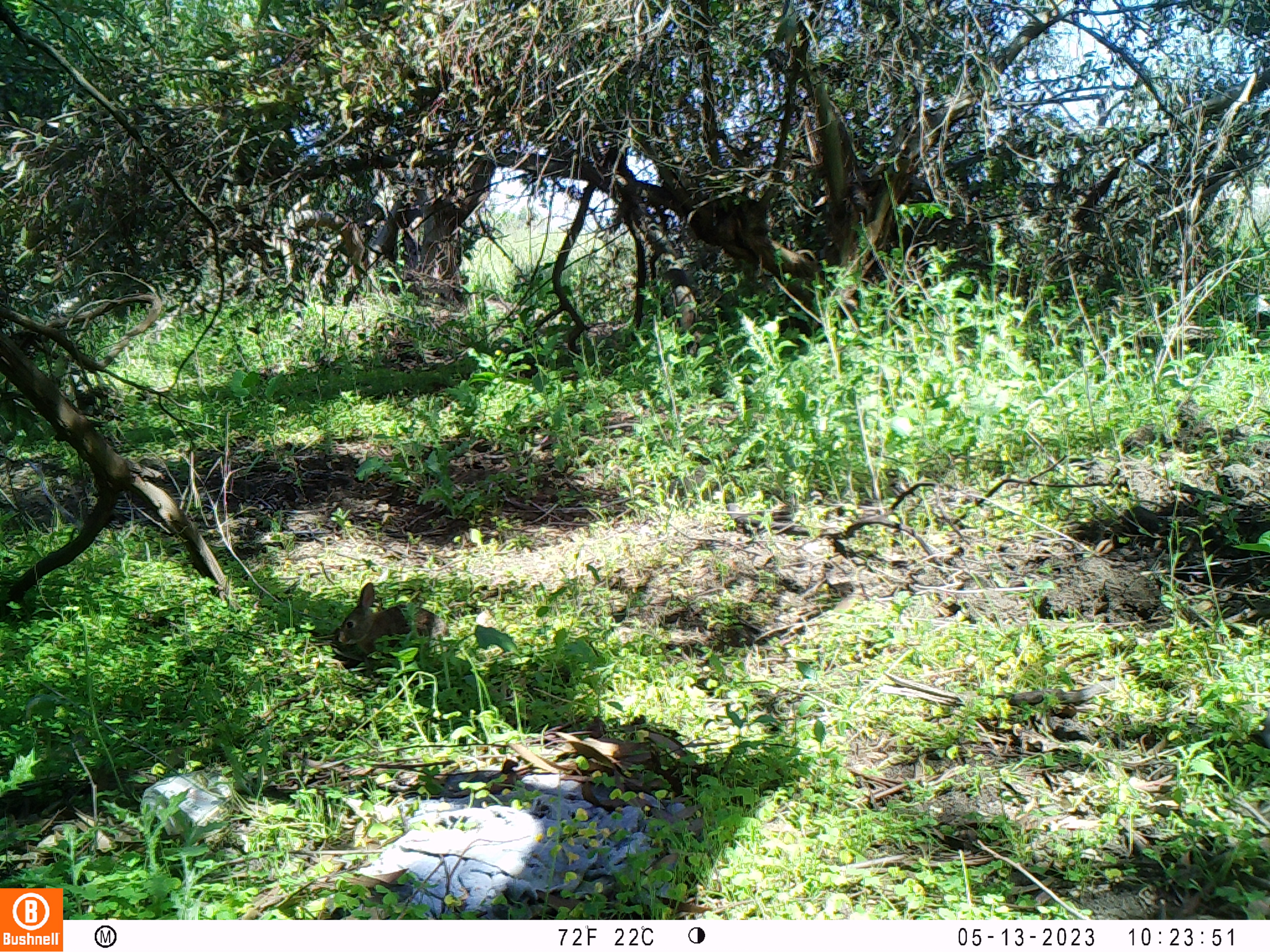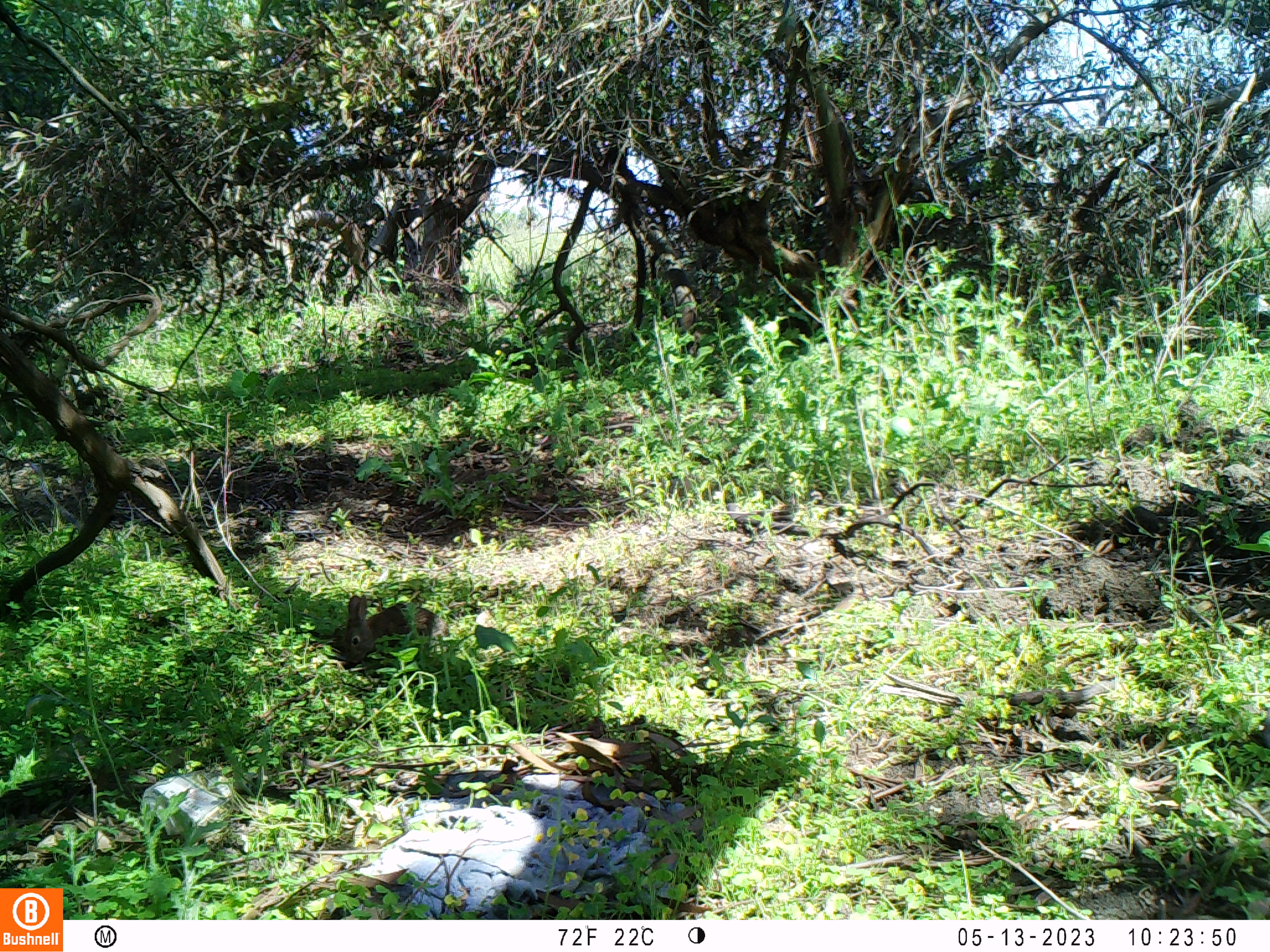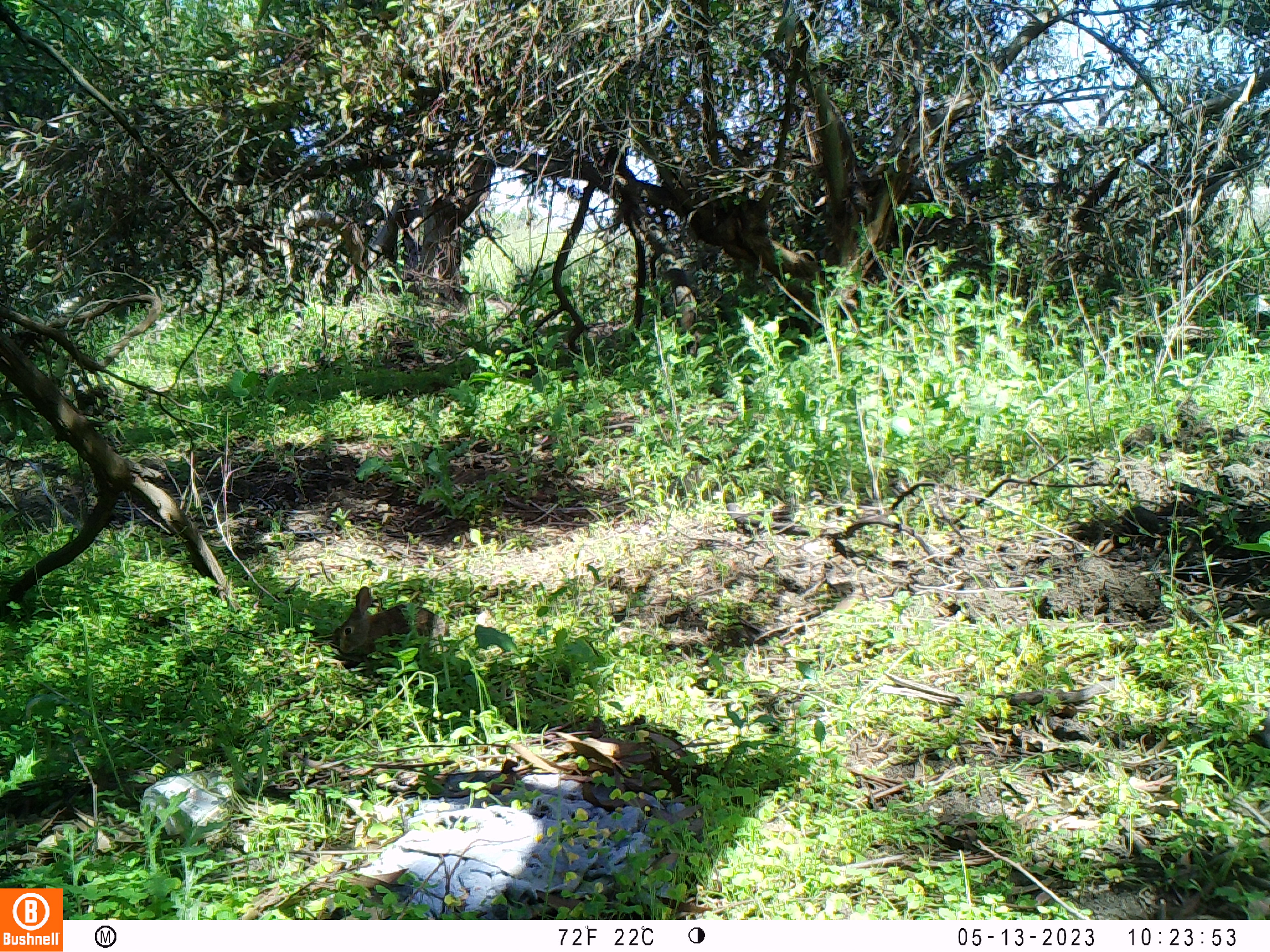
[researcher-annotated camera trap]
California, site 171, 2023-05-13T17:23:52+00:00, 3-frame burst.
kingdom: Animalia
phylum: Chordata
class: Mammalia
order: Lagomorpha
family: Leporidae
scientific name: Leporidae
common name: rabbit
Rabbit (Leporidae).